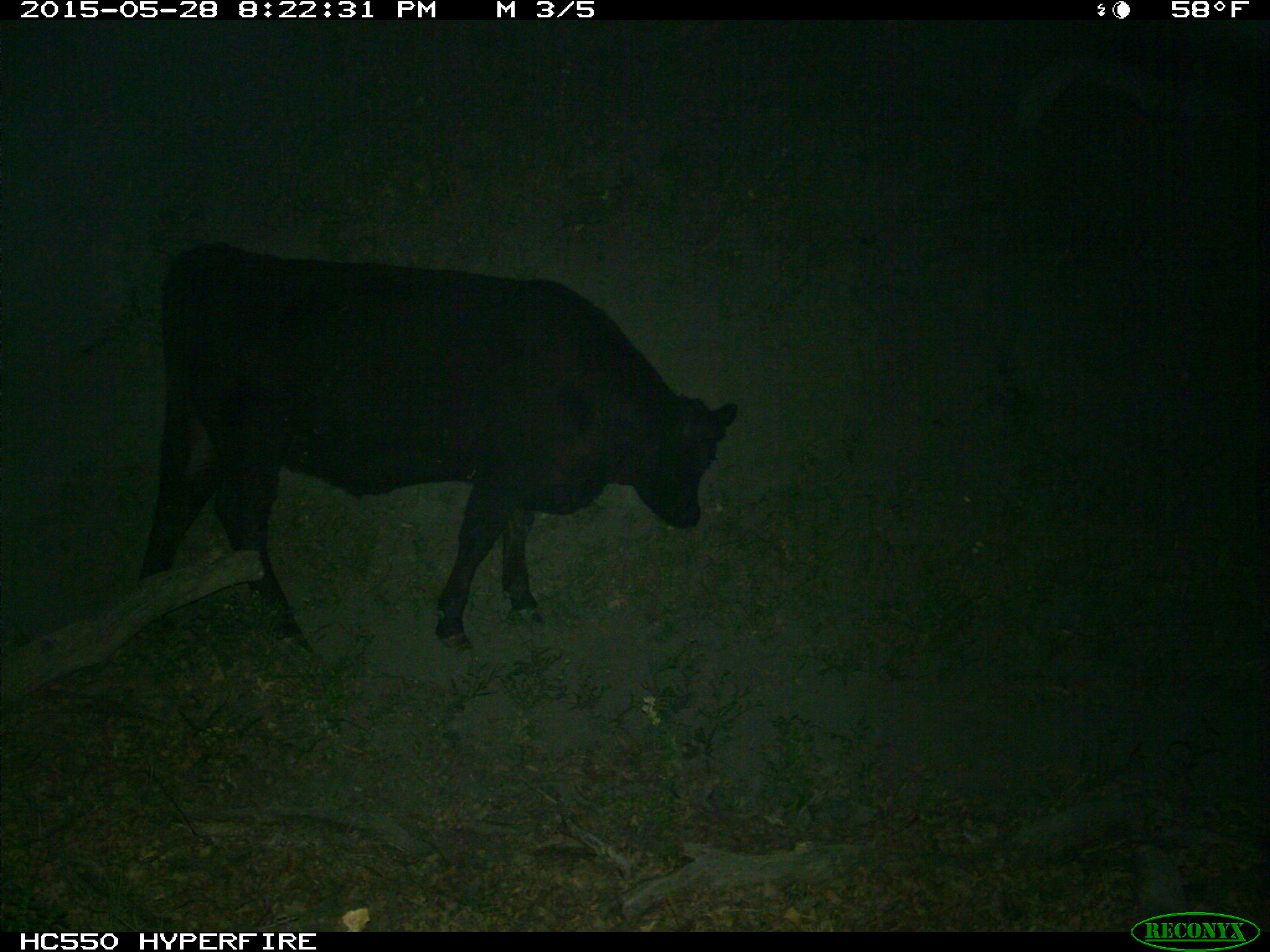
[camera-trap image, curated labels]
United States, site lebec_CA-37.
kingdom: Animalia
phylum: Chordata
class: Mammalia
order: Artiodactyla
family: Bovidae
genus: Bos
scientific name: Bos taurus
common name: domestic cow